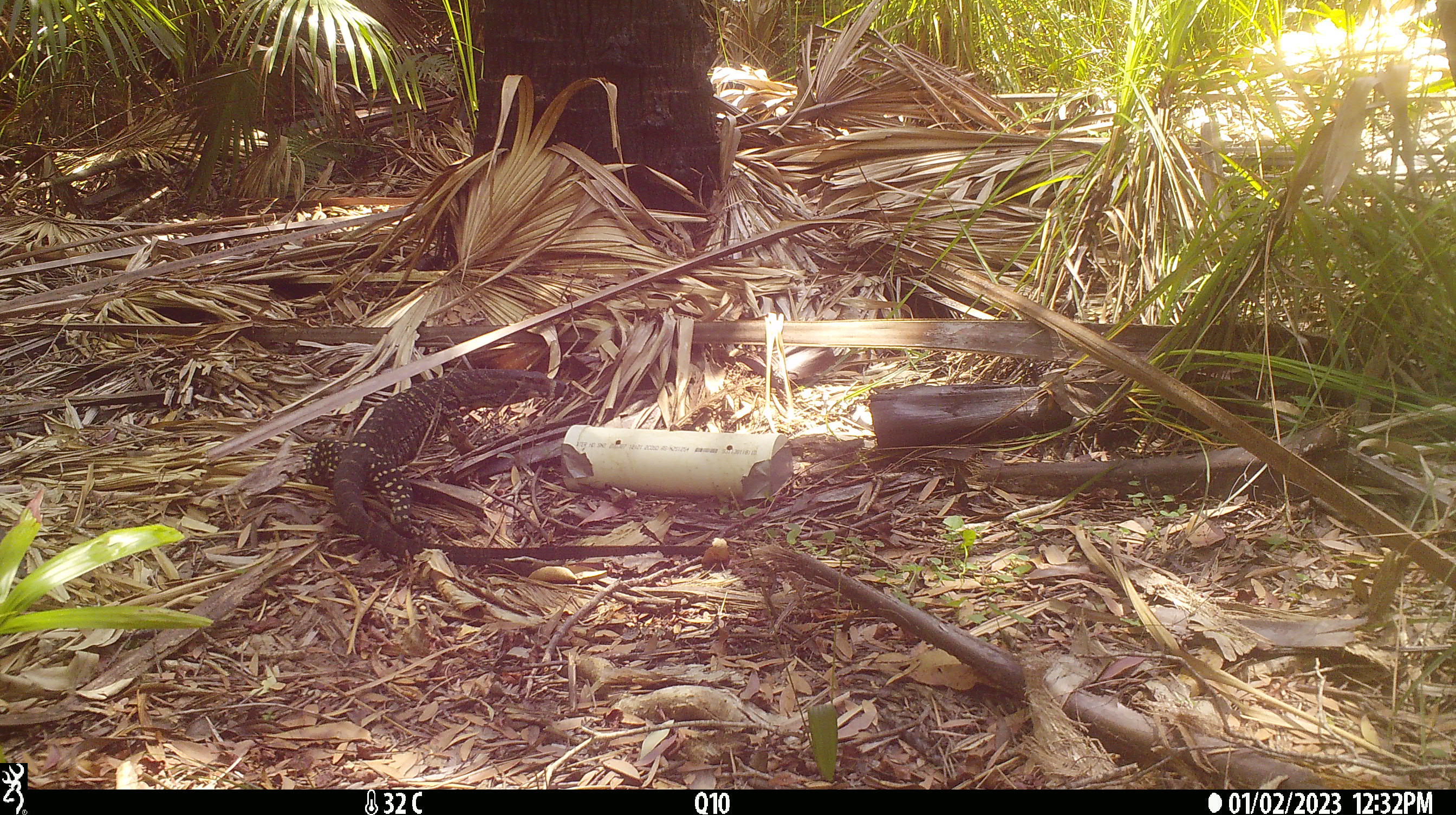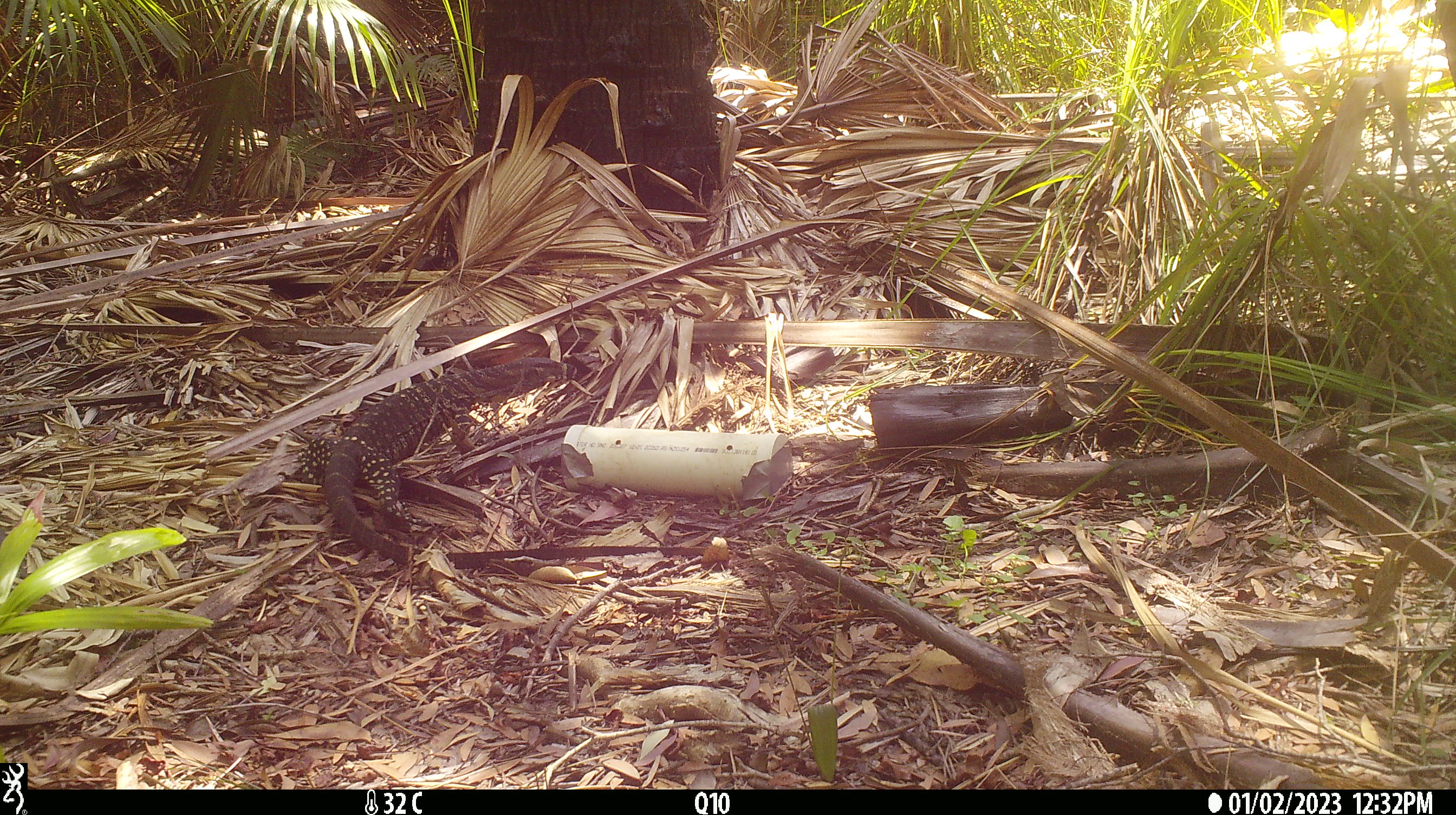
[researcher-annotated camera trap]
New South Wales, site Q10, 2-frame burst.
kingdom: Animalia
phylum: Chordata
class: Reptilia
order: Squamata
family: Varanidae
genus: Varanus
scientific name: Varanus varius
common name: lace monitor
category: goanna